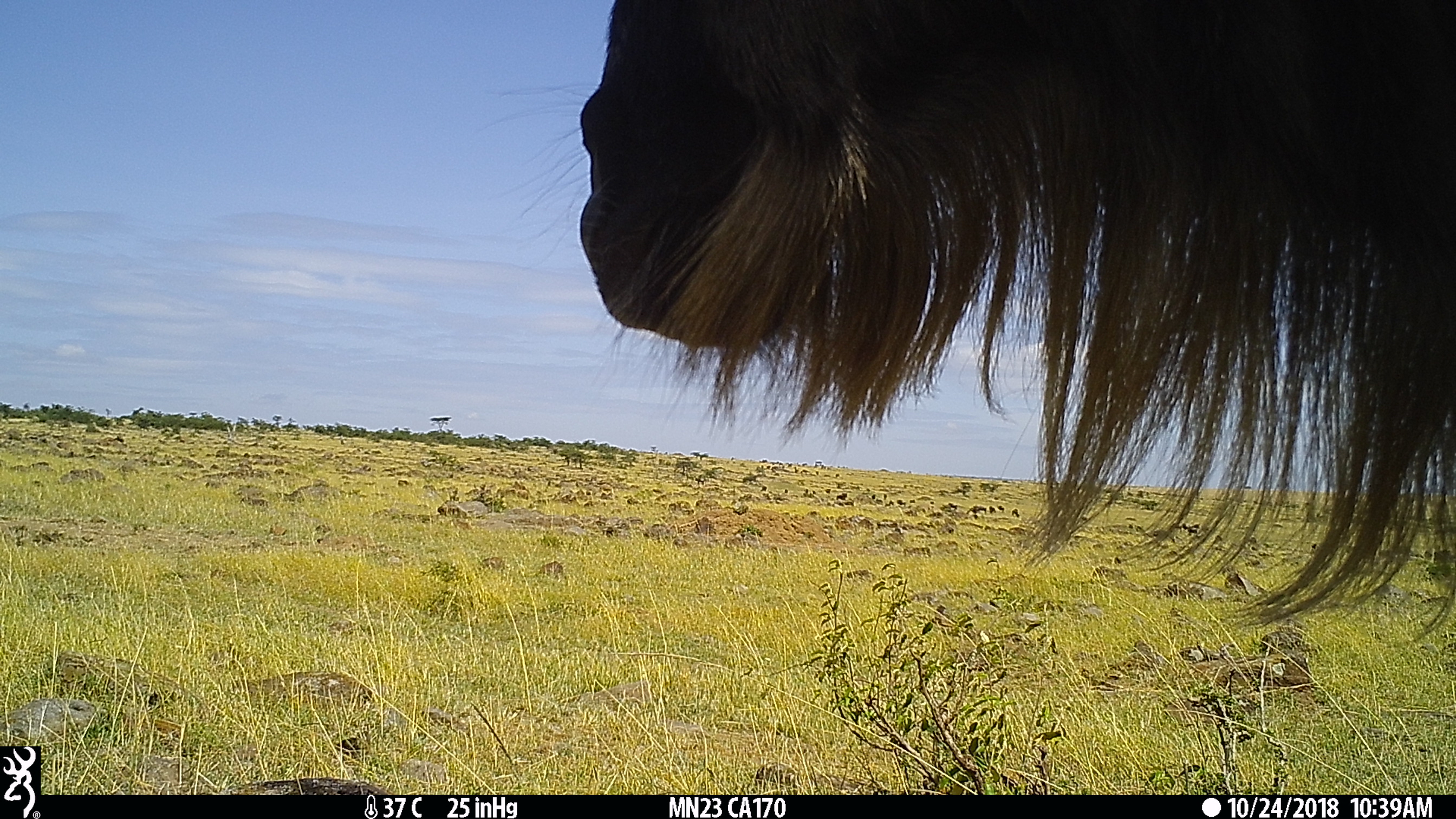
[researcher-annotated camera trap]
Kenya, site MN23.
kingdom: Animalia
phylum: Chordata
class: Mammalia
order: Artiodactyla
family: Bovidae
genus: Connochaetes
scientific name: Connochaetes taurinus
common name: blue wildebeest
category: wildebeest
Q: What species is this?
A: Wildebeest (blue wildebeest) (Connochaetes taurinus).